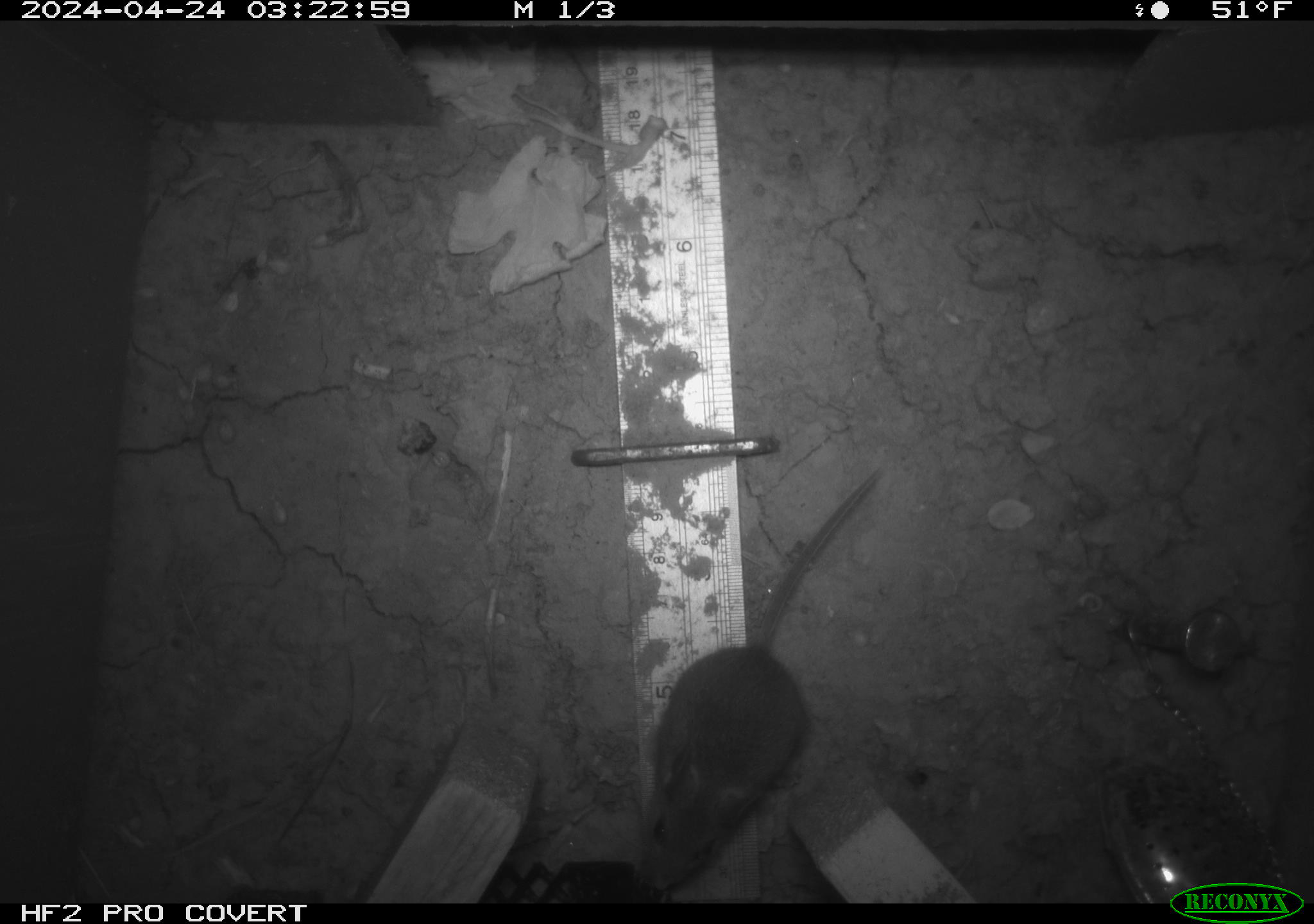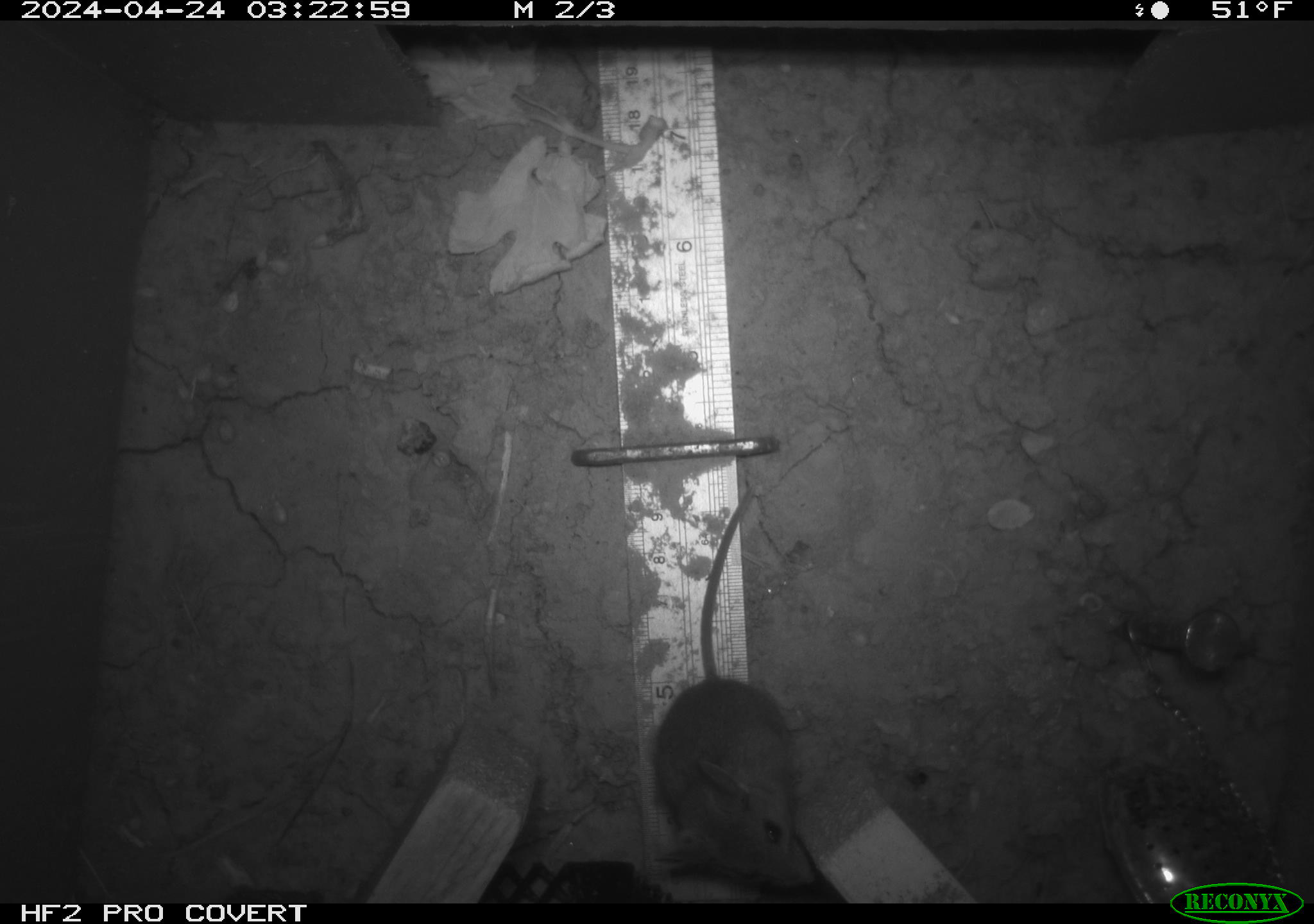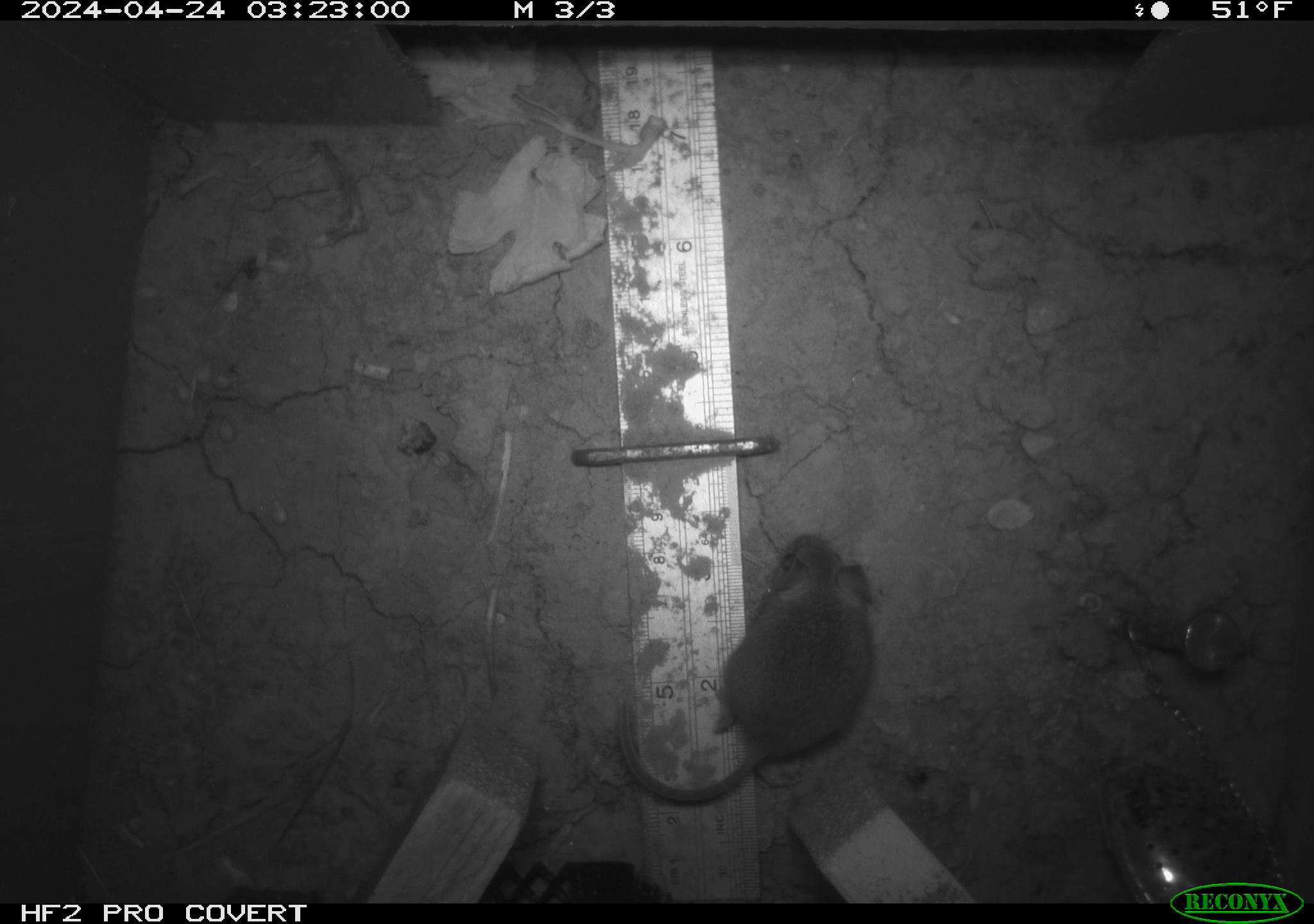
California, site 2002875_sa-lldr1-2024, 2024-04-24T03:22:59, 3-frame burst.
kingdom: Animalia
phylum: Chordata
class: Mammalia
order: Rodentia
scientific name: Rodentia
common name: mouse species